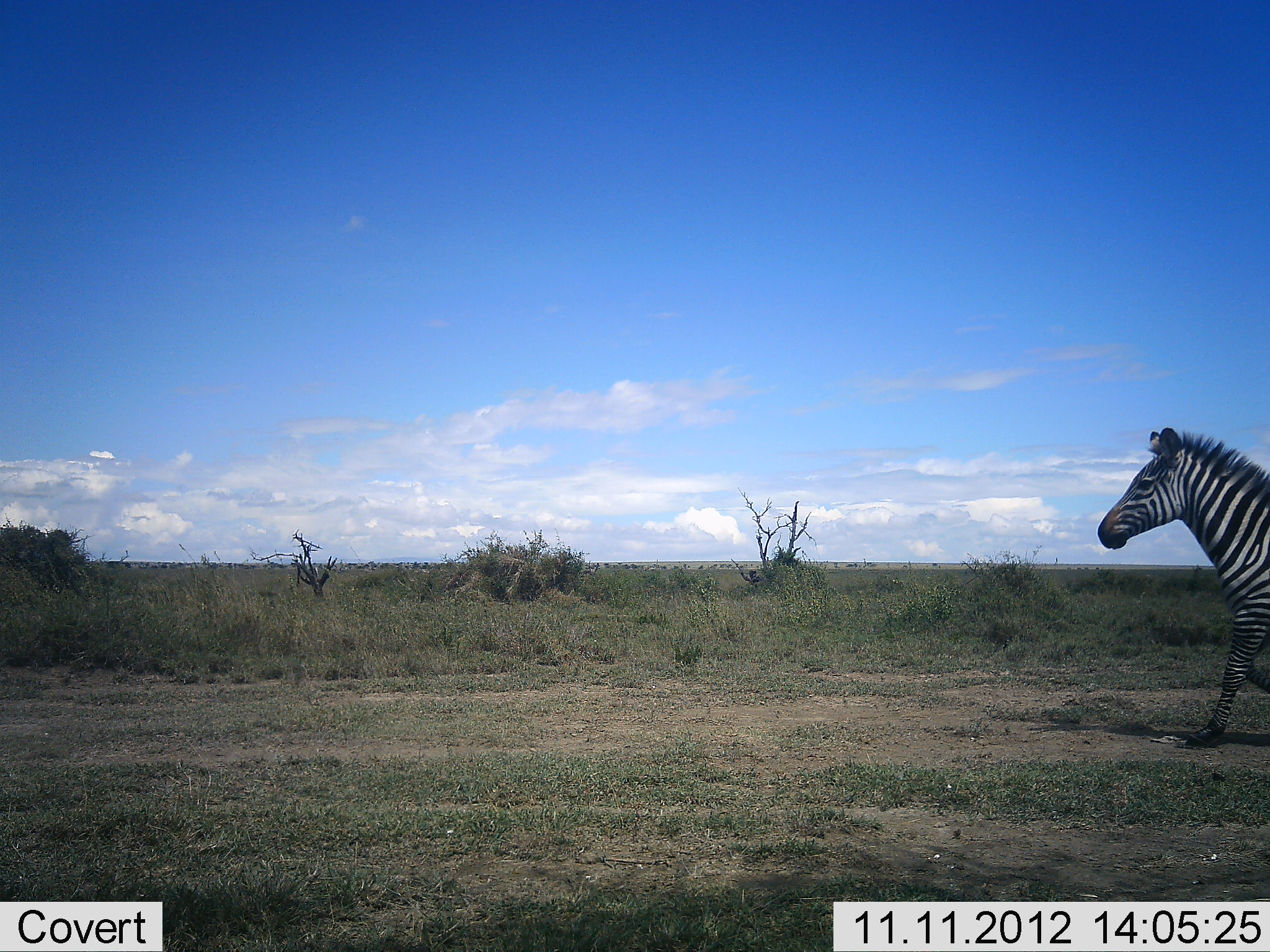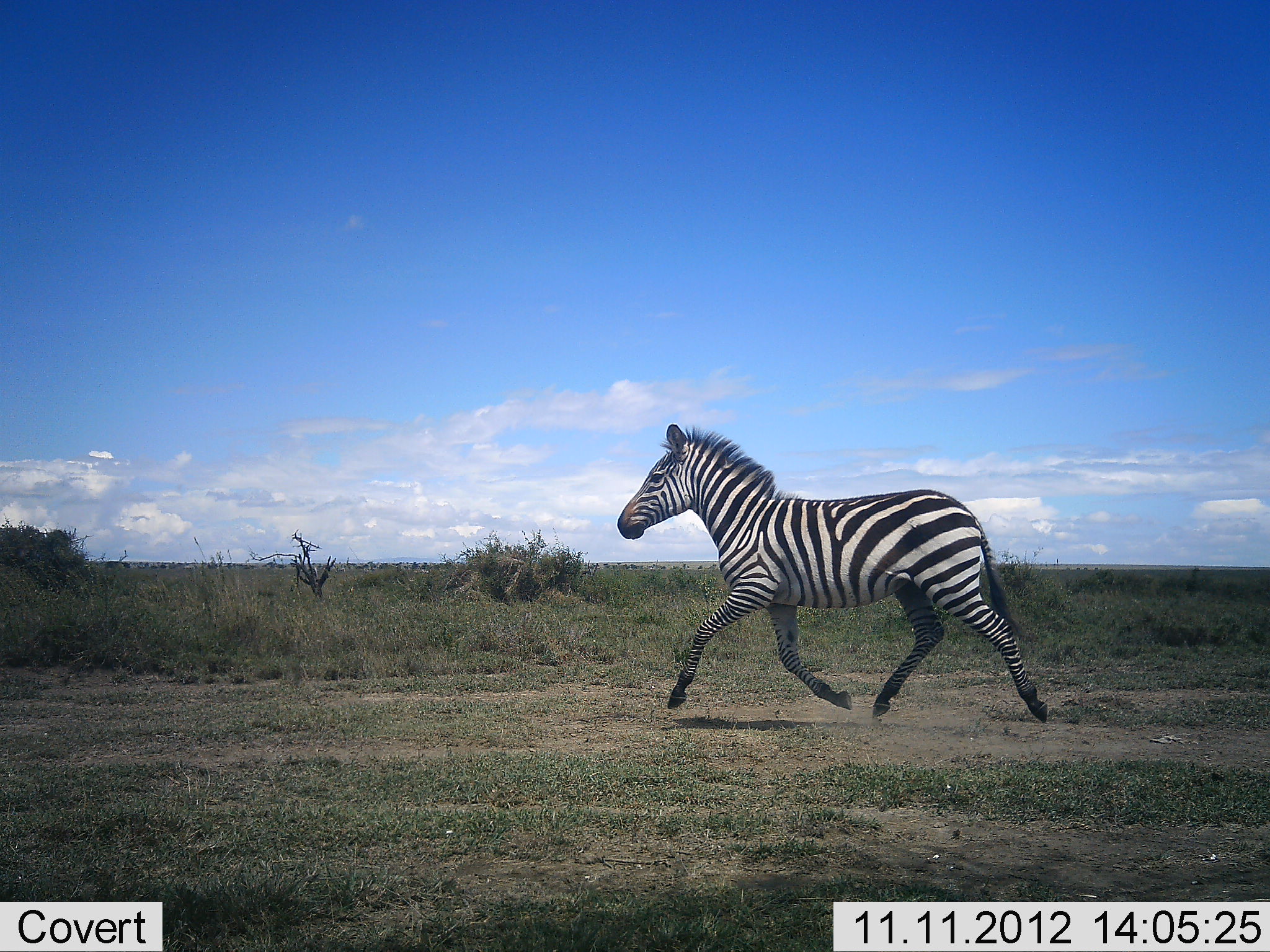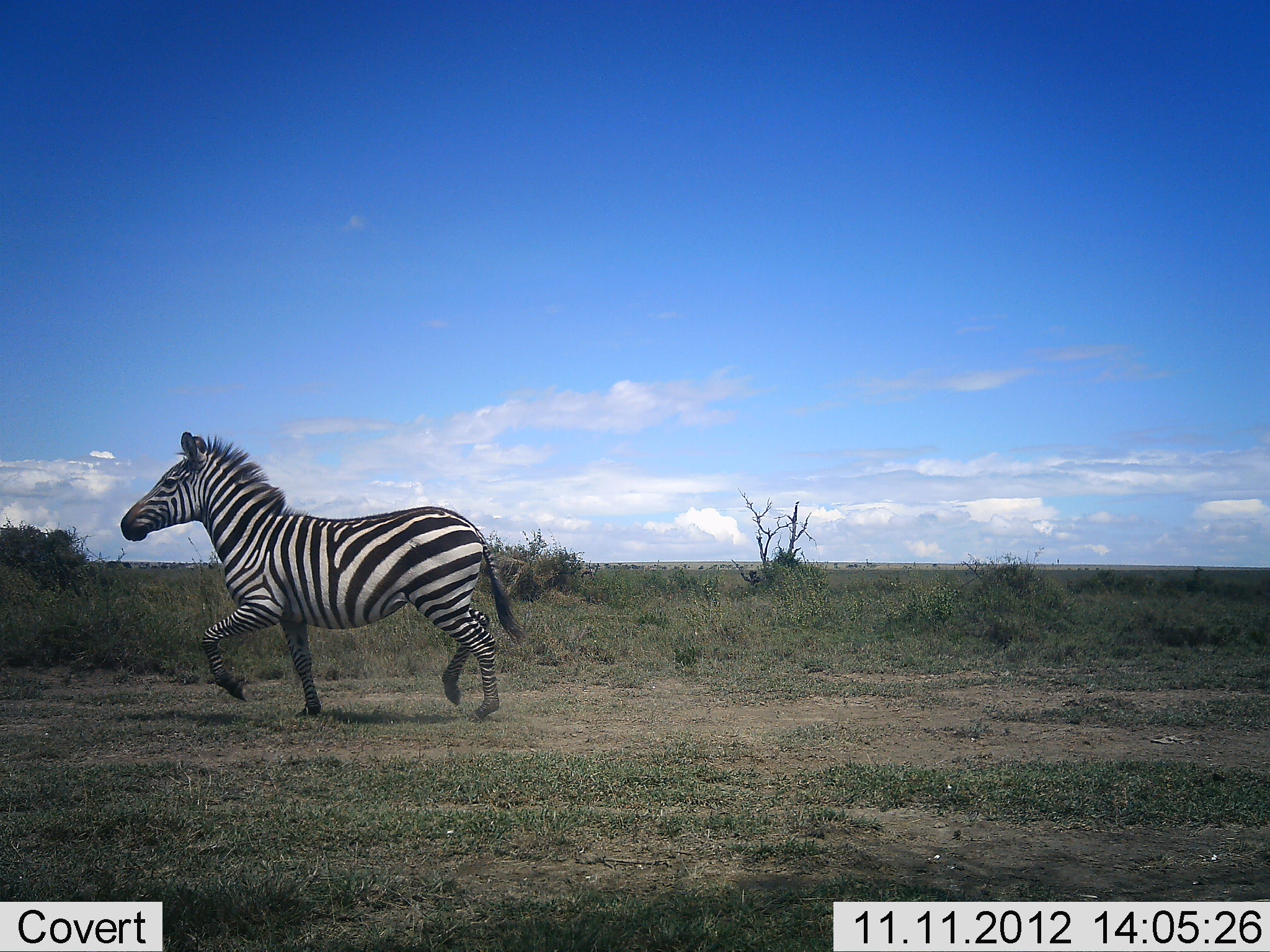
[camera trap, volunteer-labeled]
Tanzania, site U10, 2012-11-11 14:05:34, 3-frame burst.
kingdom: Animalia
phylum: Chordata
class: Mammalia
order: Perissodactyla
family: Equidae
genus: Equus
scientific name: Equus quagga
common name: plains zebra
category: zebra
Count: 1.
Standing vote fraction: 0%.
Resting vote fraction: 0%.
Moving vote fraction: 100%.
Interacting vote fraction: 0%.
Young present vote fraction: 0%.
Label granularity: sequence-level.